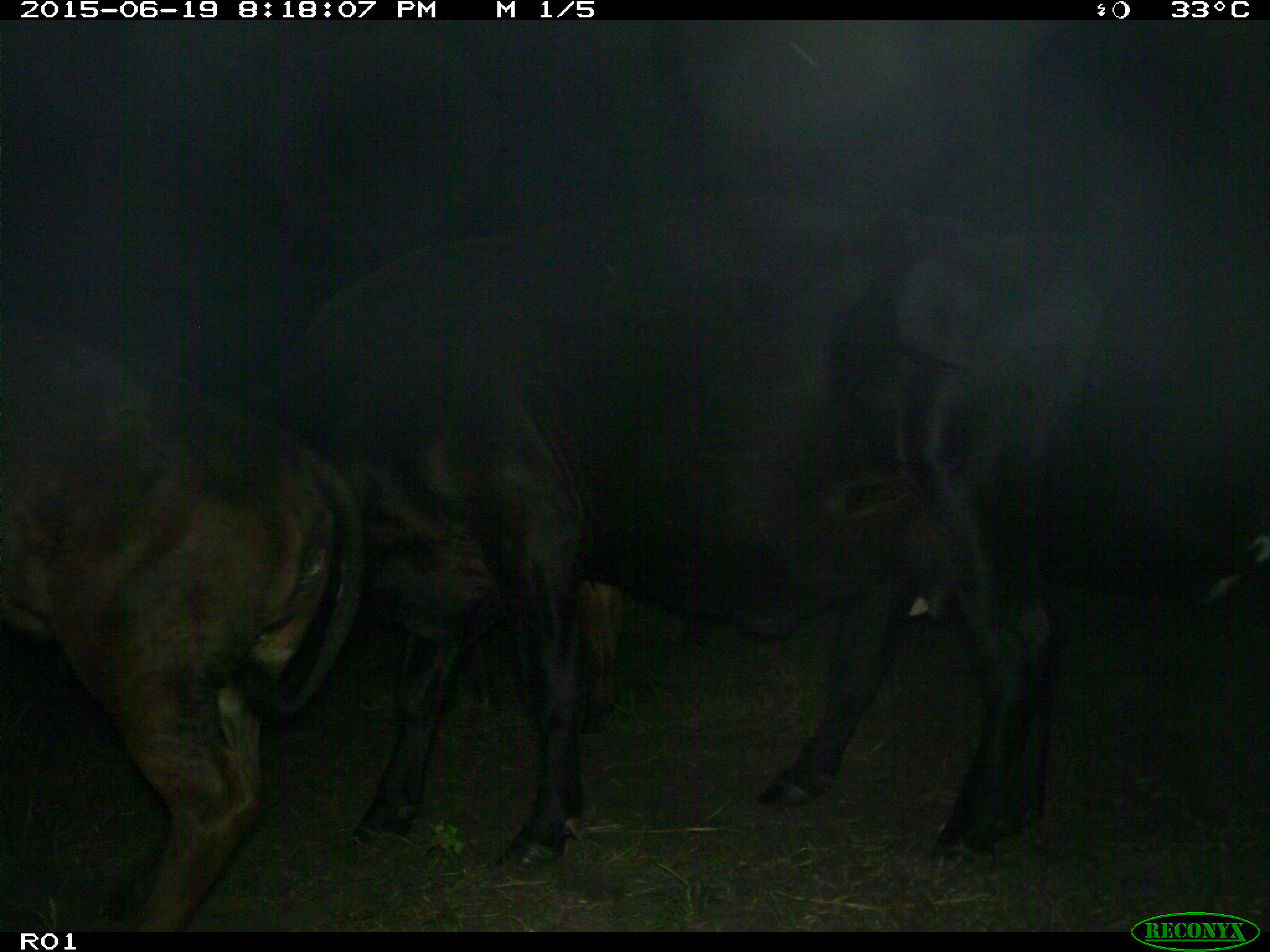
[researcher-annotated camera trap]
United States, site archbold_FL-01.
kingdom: Animalia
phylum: Chordata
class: Mammalia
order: Artiodactyla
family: Bovidae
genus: Bos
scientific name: Bos taurus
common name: domestic cow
Bos taurus (domestic cow).